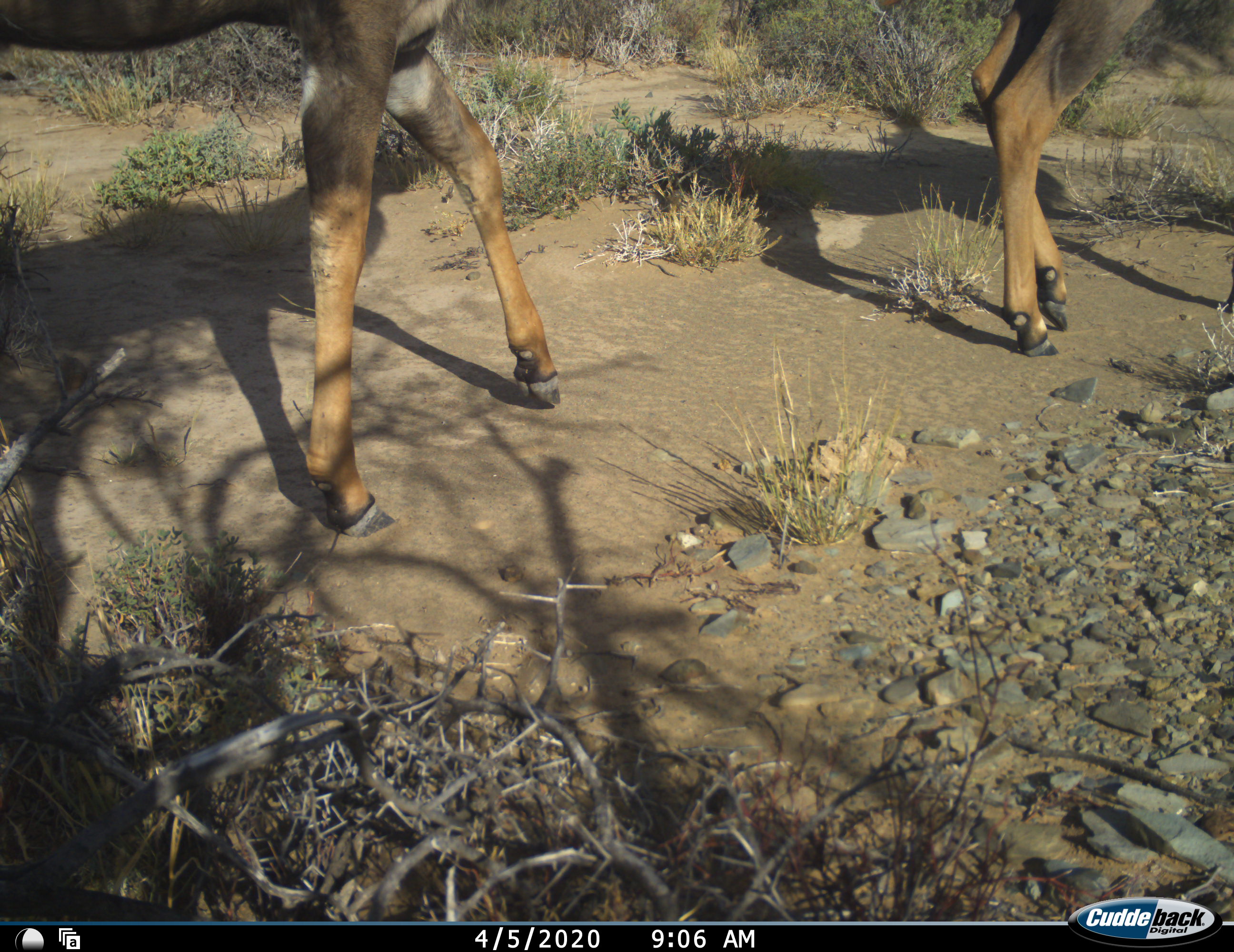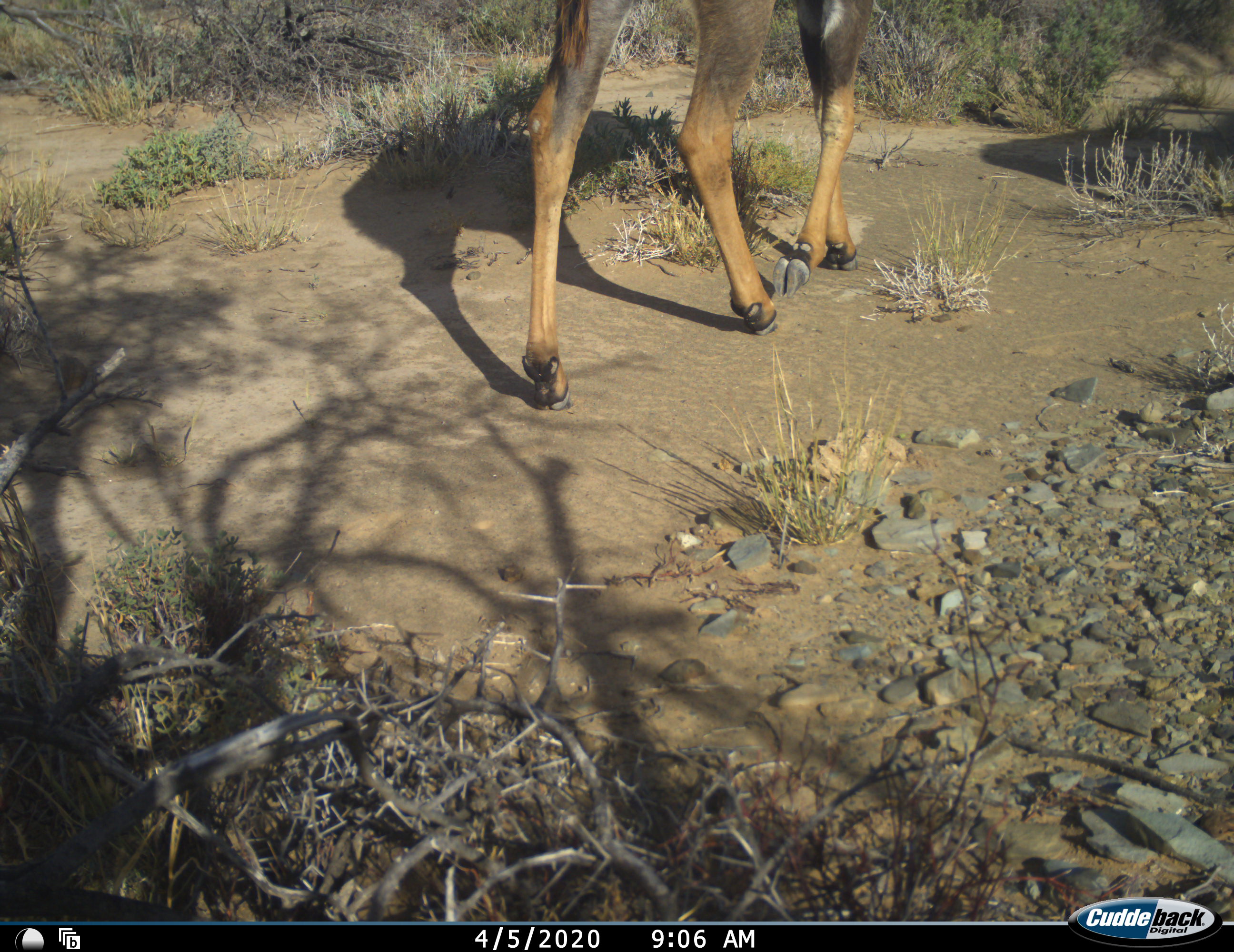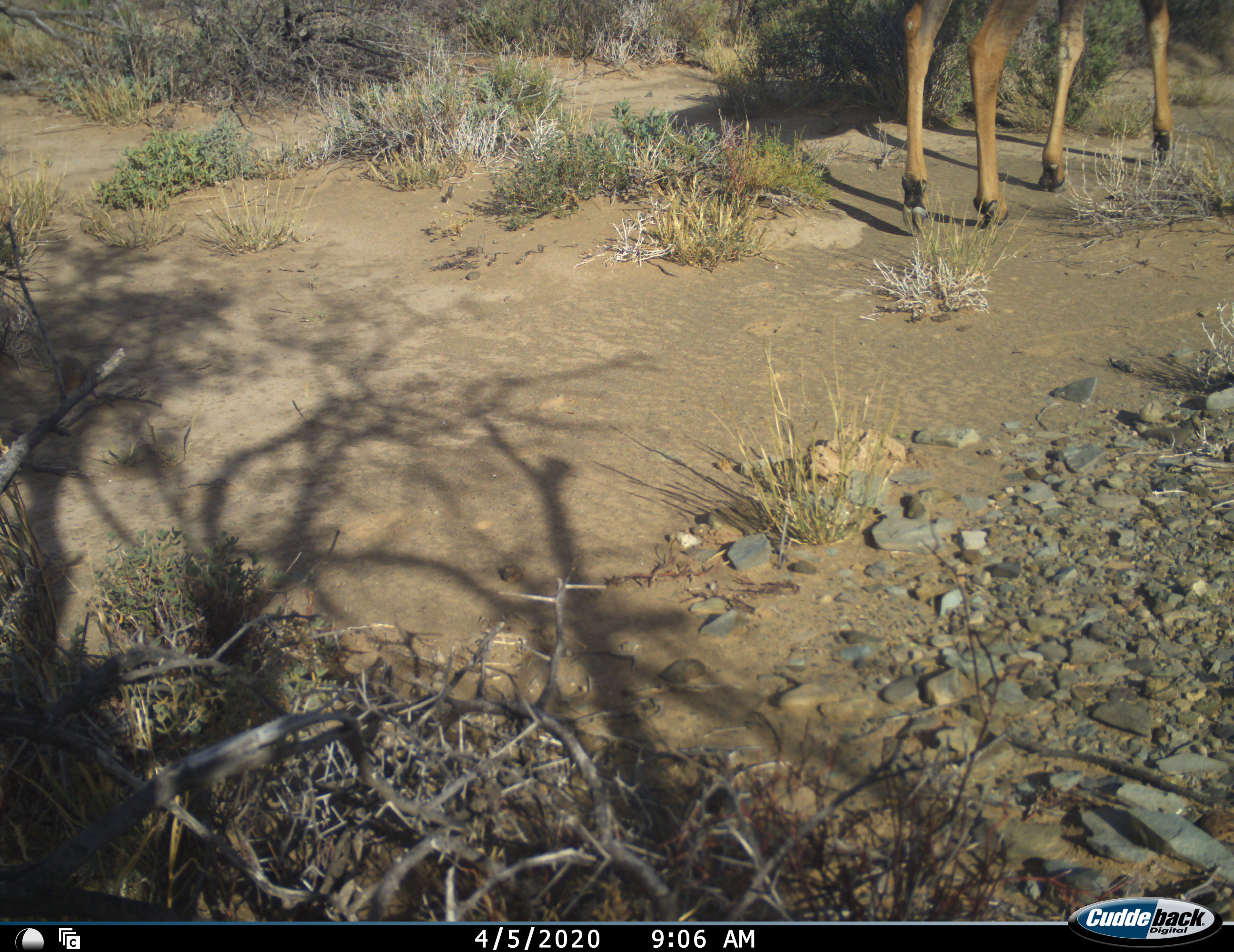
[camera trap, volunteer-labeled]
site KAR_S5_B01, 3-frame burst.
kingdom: Animalia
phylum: Chordata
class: Mammalia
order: Artiodactyla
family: Bovidae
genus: Alcelaphus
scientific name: Alcelaphus buselaphus caama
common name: red hartebeest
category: hartebeestred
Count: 2.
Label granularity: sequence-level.